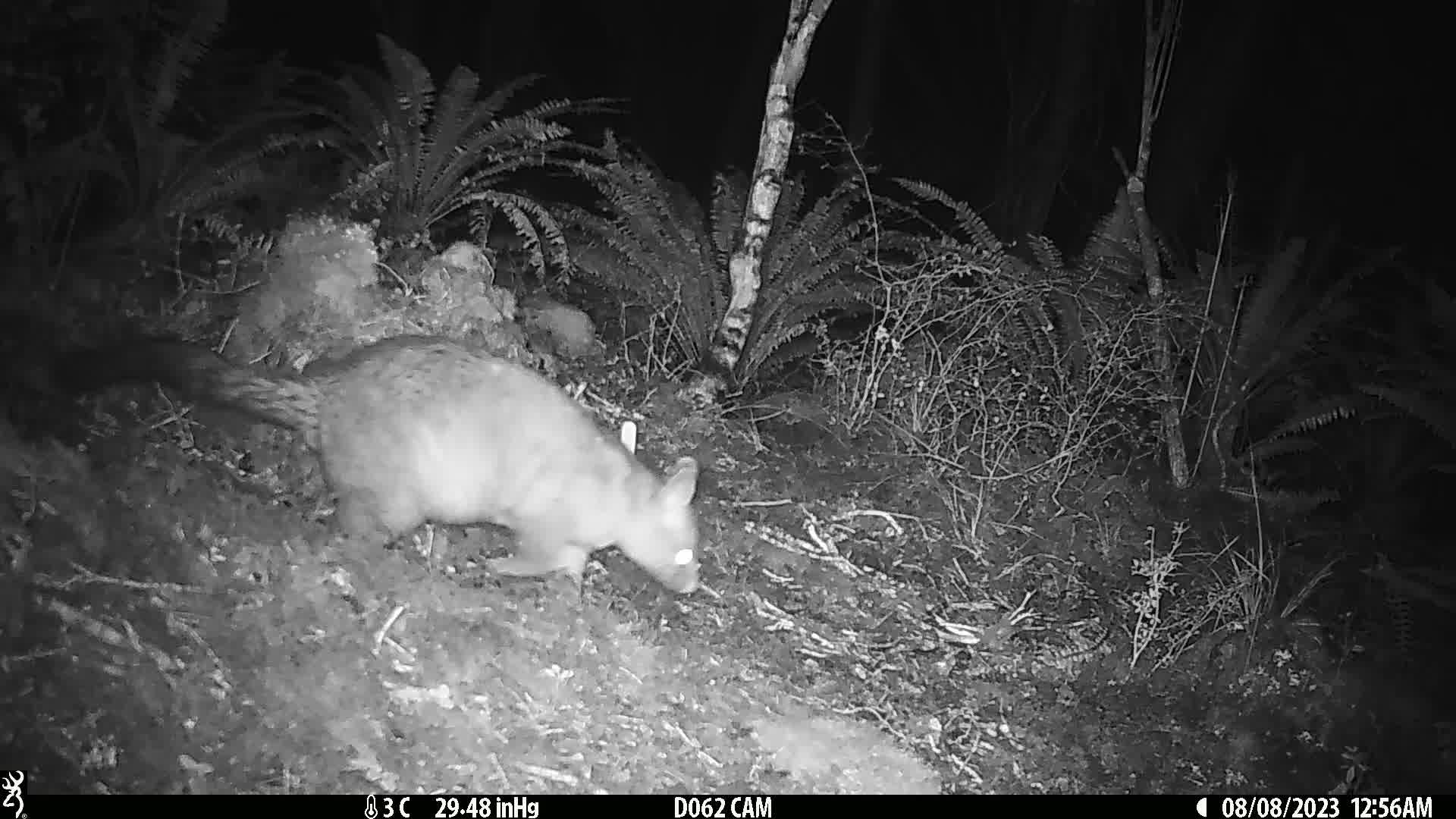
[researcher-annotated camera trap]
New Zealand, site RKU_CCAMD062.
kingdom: Animalia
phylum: Chordata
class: Mammalia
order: Diprotodontia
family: Phalangeridae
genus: Trichosurus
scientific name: Trichosurus vulpecula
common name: common brushtail possum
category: possum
Possum (common brushtail possum) (Trichosurus vulpecula).